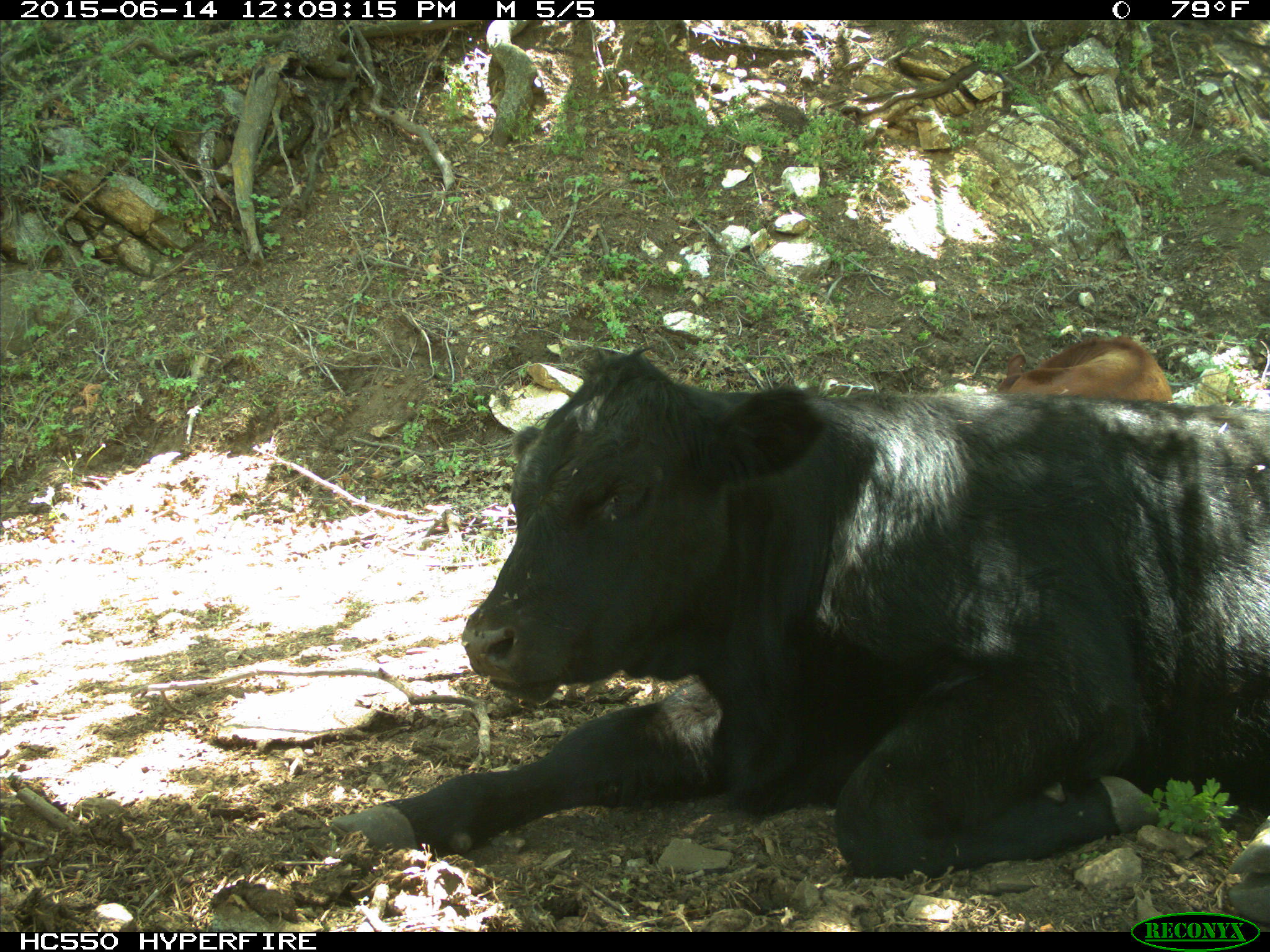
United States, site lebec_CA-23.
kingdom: Animalia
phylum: Chordata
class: Mammalia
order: Artiodactyla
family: Bovidae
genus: Bos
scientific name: Bos taurus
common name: domestic cow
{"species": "Bos taurus (domestic cow)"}